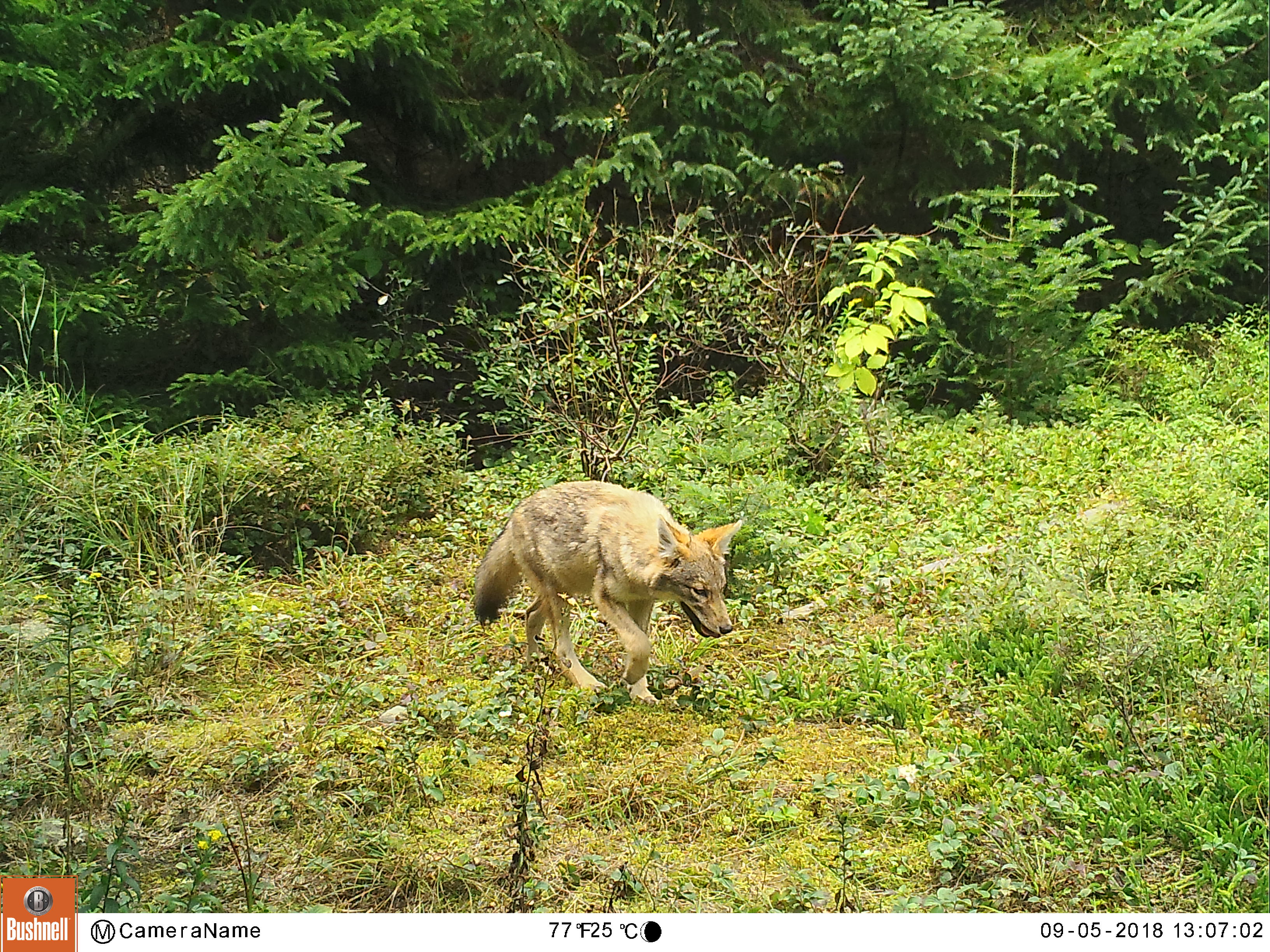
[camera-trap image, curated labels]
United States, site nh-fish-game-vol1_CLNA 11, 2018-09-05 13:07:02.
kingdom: Animalia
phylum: Chordata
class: Mammalia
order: Carnivora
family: Canidae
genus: Canis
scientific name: Canis latrans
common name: coyote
Coyote (Canis latrans).